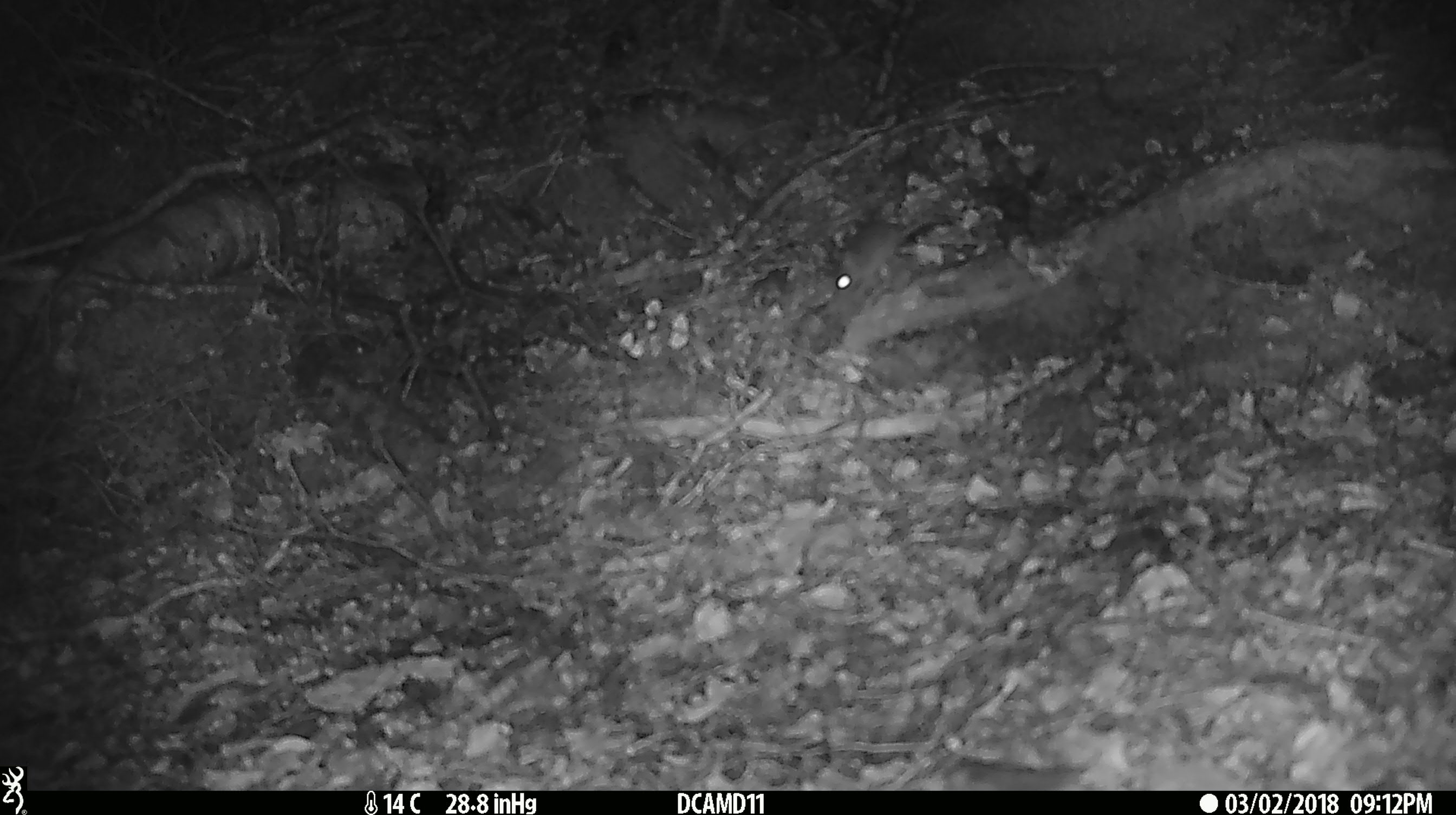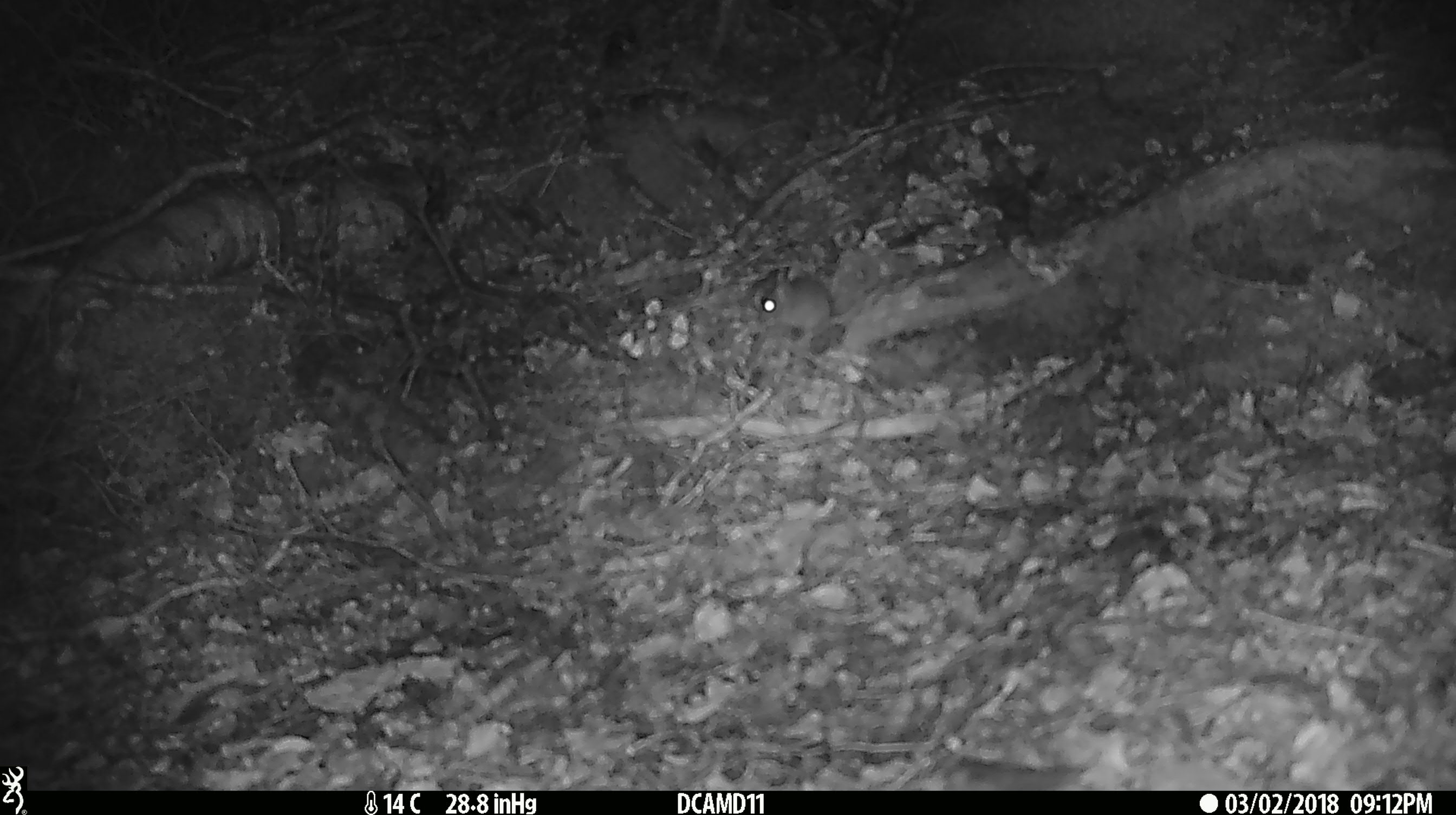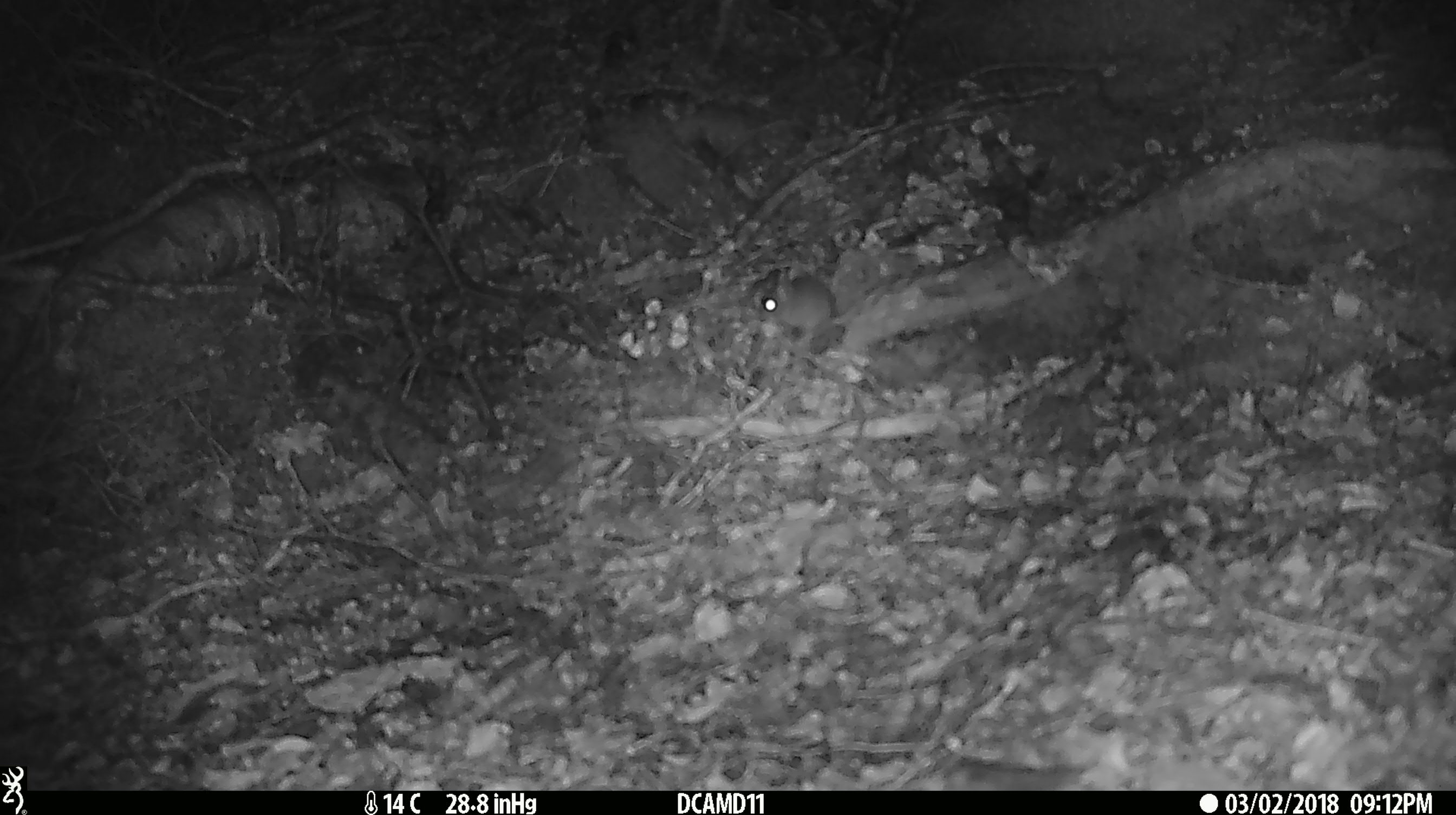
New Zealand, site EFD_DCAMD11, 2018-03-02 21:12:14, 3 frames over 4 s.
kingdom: Animalia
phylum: Chordata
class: Mammalia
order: Rodentia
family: Muridae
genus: Mus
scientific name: Mus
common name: mouse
Mouse (Mus).